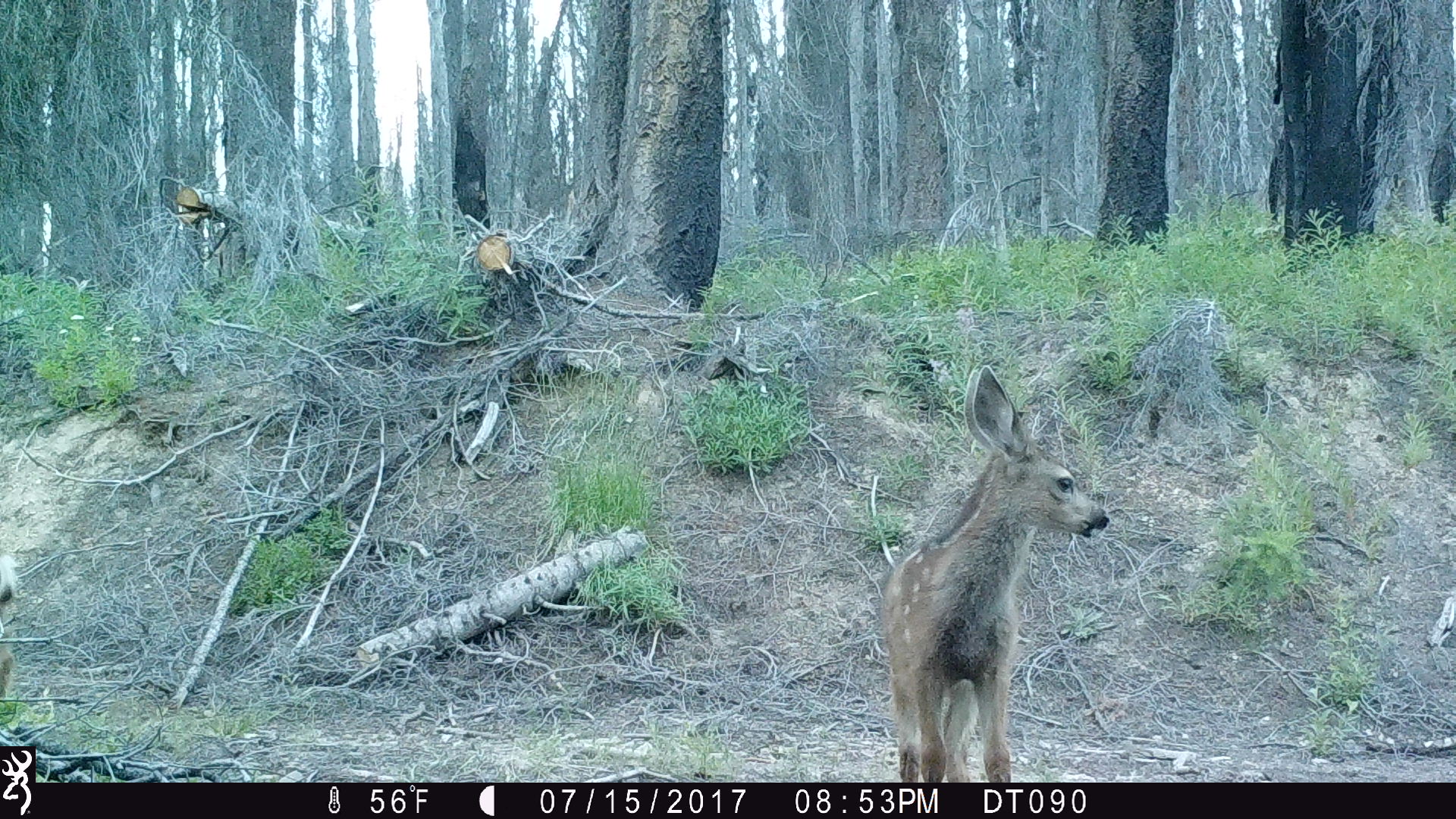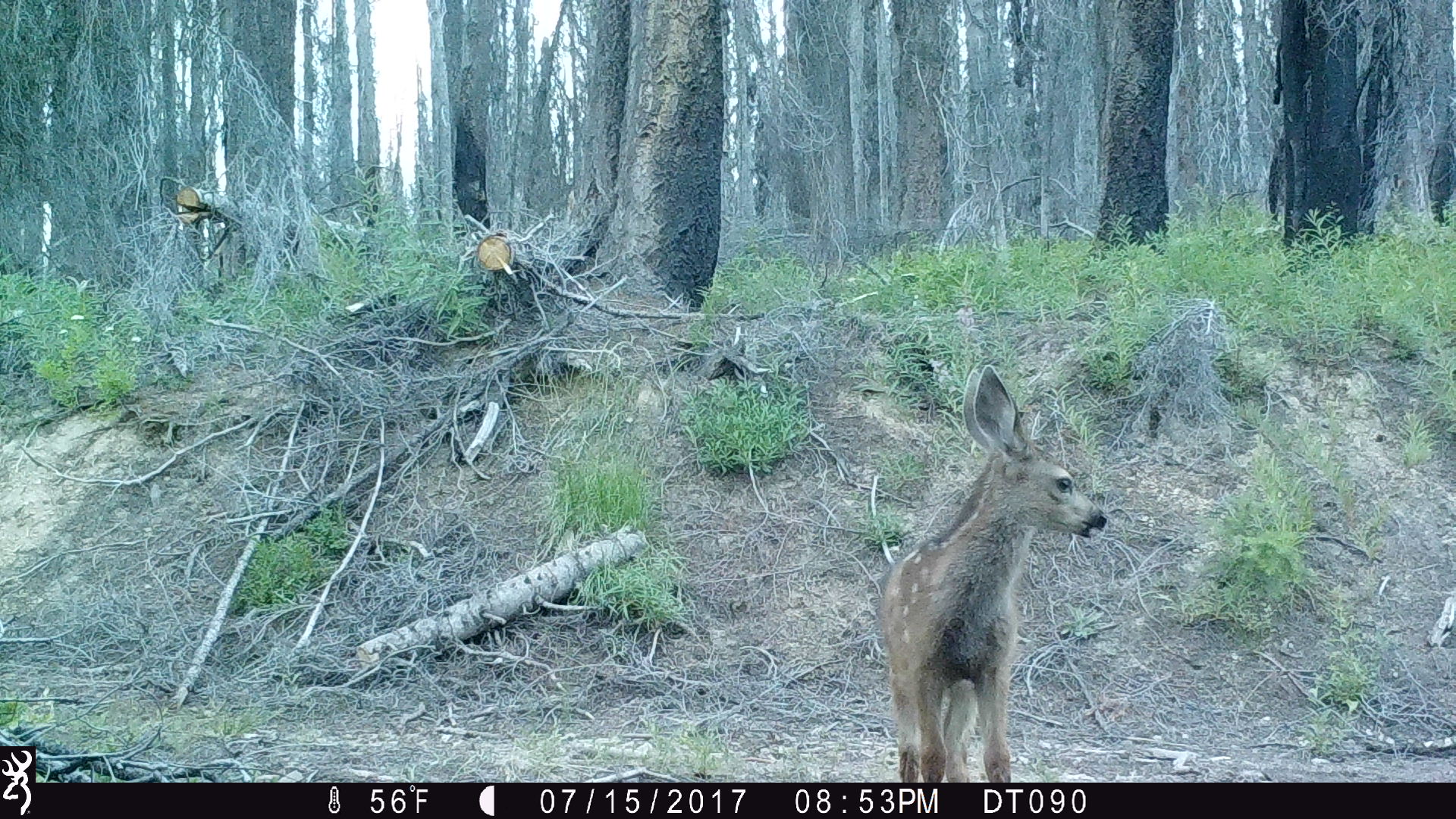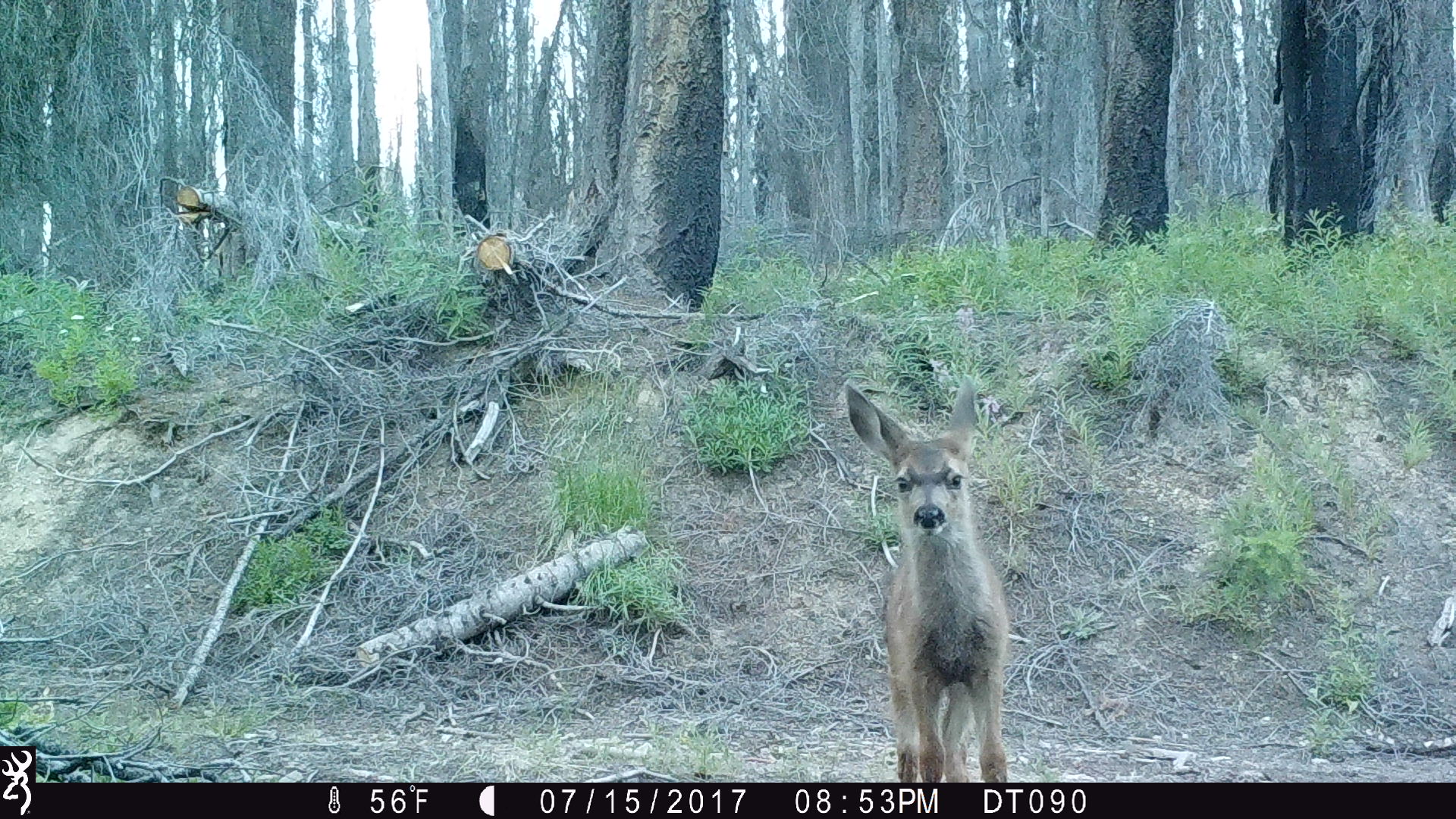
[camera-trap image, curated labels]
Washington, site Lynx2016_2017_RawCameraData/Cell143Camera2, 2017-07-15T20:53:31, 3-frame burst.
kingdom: Animalia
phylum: Chordata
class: Mammalia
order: Artiodactyla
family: Cervidae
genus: Odocoileus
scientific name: Odocoileus hemionus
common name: mule deer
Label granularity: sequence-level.